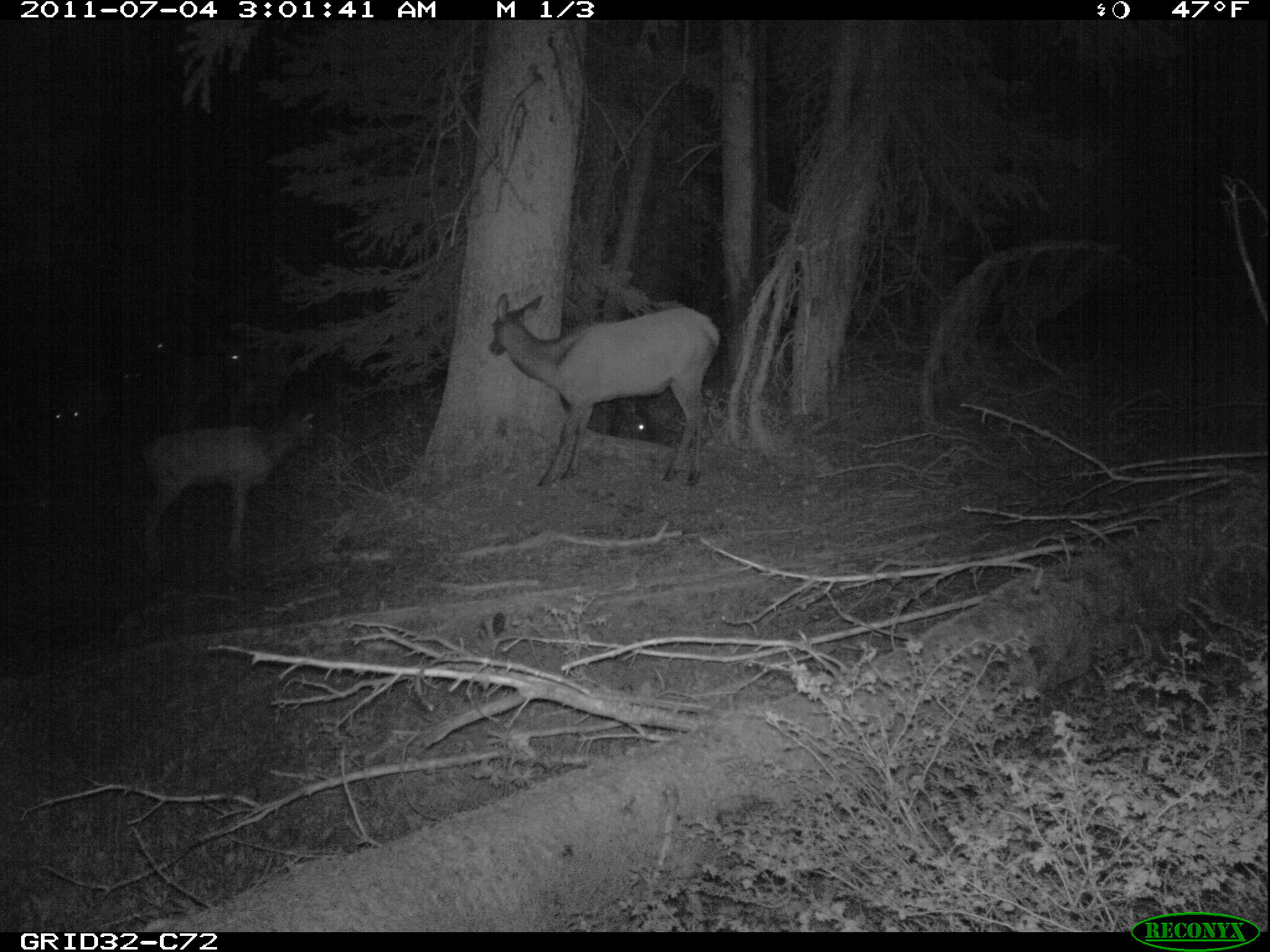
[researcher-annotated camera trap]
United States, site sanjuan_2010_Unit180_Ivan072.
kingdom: Animalia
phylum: Chordata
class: Mammalia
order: Artiodactyla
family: Cervidae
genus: Cervus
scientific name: Cervus elaphus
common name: red deer